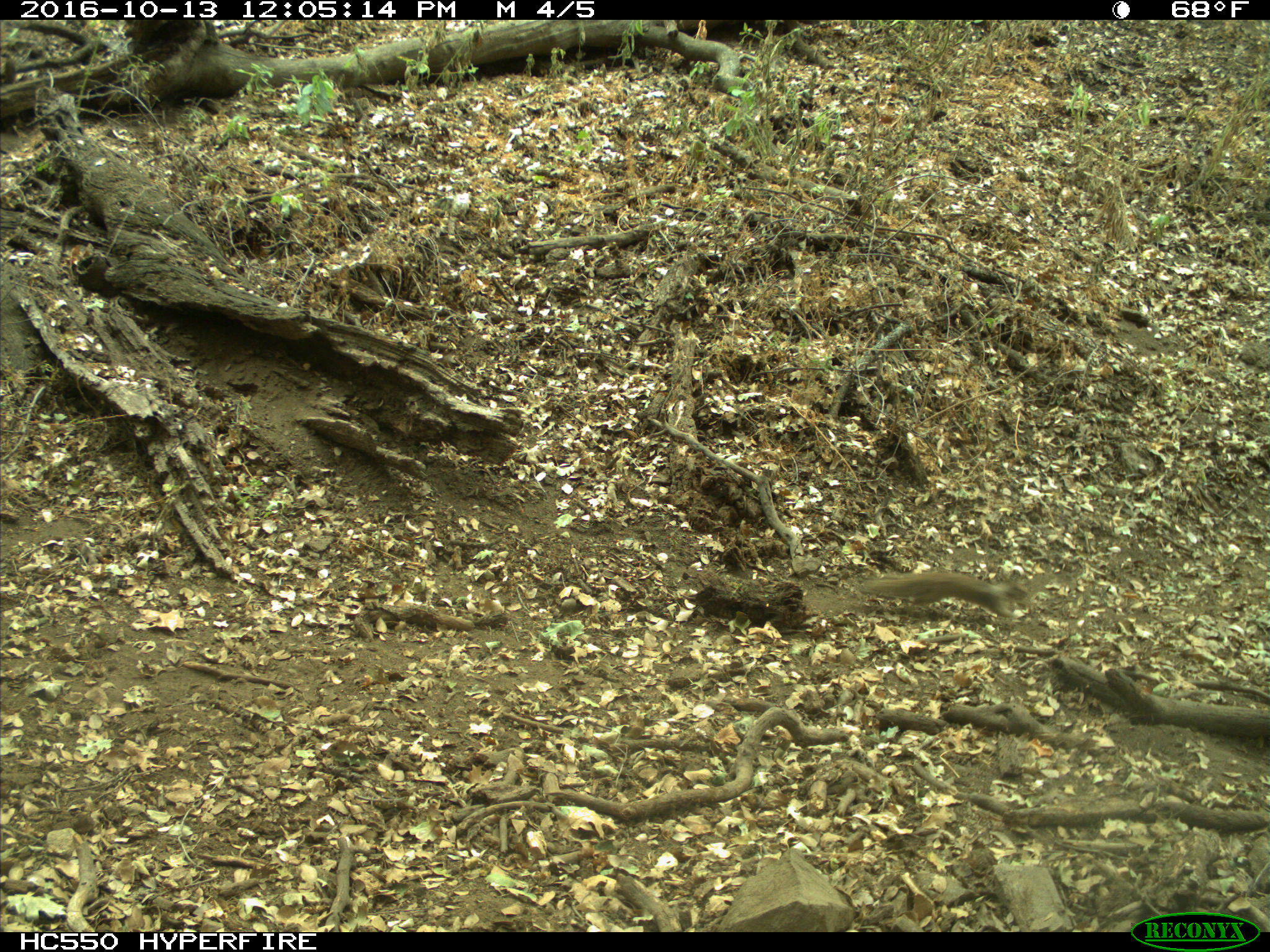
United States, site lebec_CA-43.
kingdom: Animalia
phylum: Chordata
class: Mammalia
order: Rodentia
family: Sciuridae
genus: Otospermophilus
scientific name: Otospermophilus beecheyi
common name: california ground squirrel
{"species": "Otospermophilus beecheyi (california ground squirrel)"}